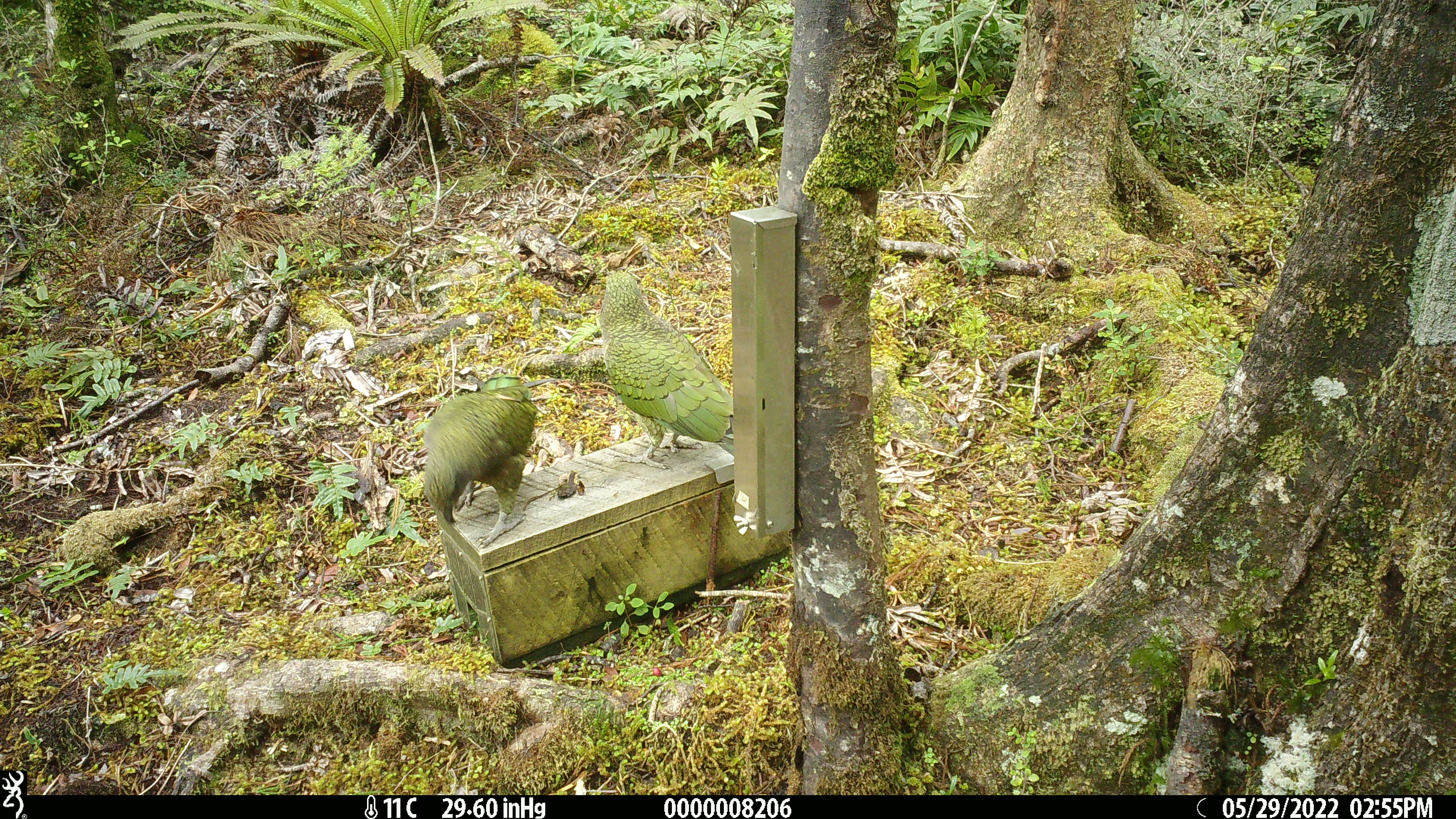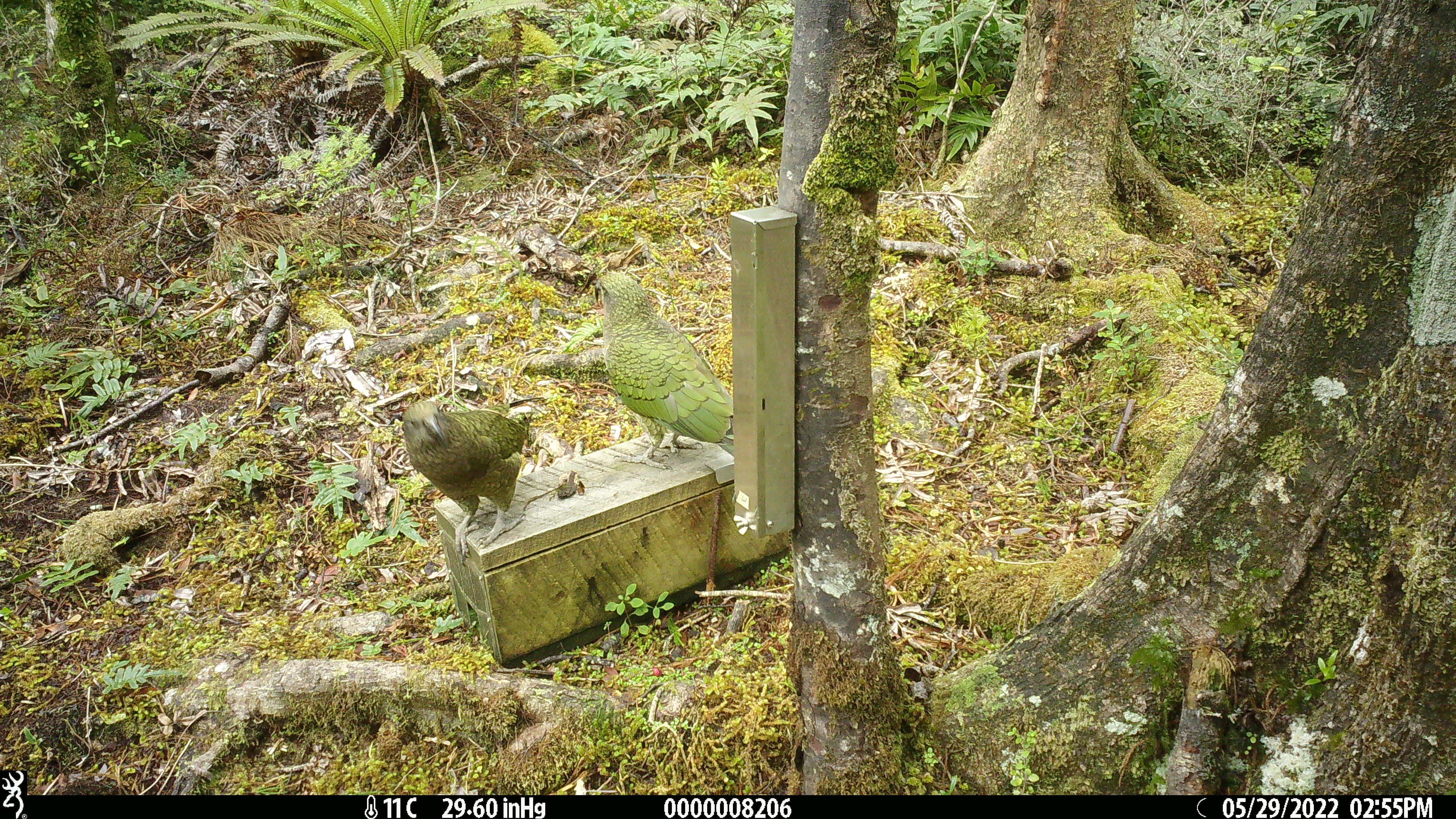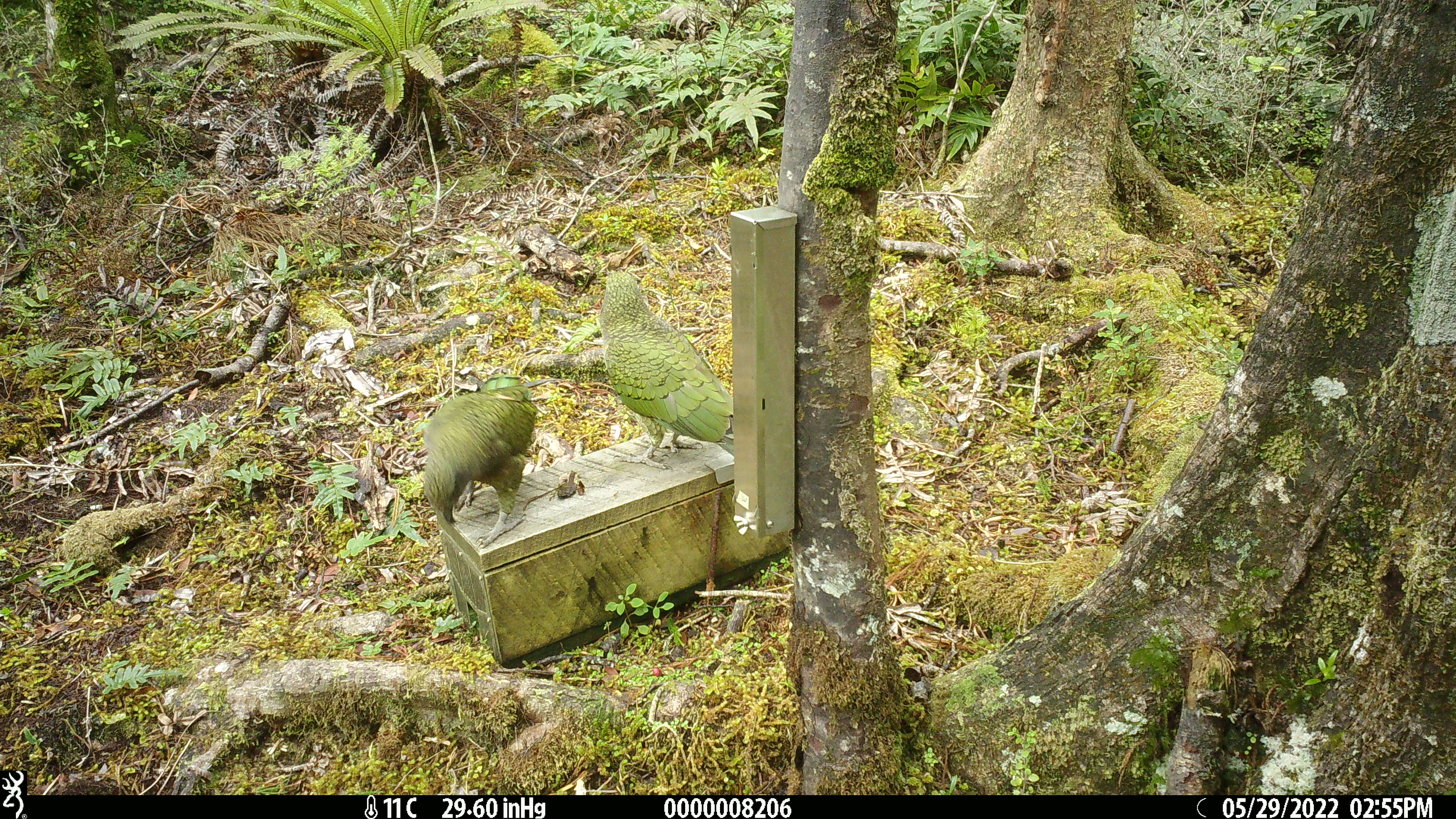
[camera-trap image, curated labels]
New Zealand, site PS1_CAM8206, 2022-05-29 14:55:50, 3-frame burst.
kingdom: Animalia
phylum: Chordata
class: Aves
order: Psittaciformes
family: Strigopidae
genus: Nestor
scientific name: Nestor notabilis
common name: kea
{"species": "kea (Nestor notabilis)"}